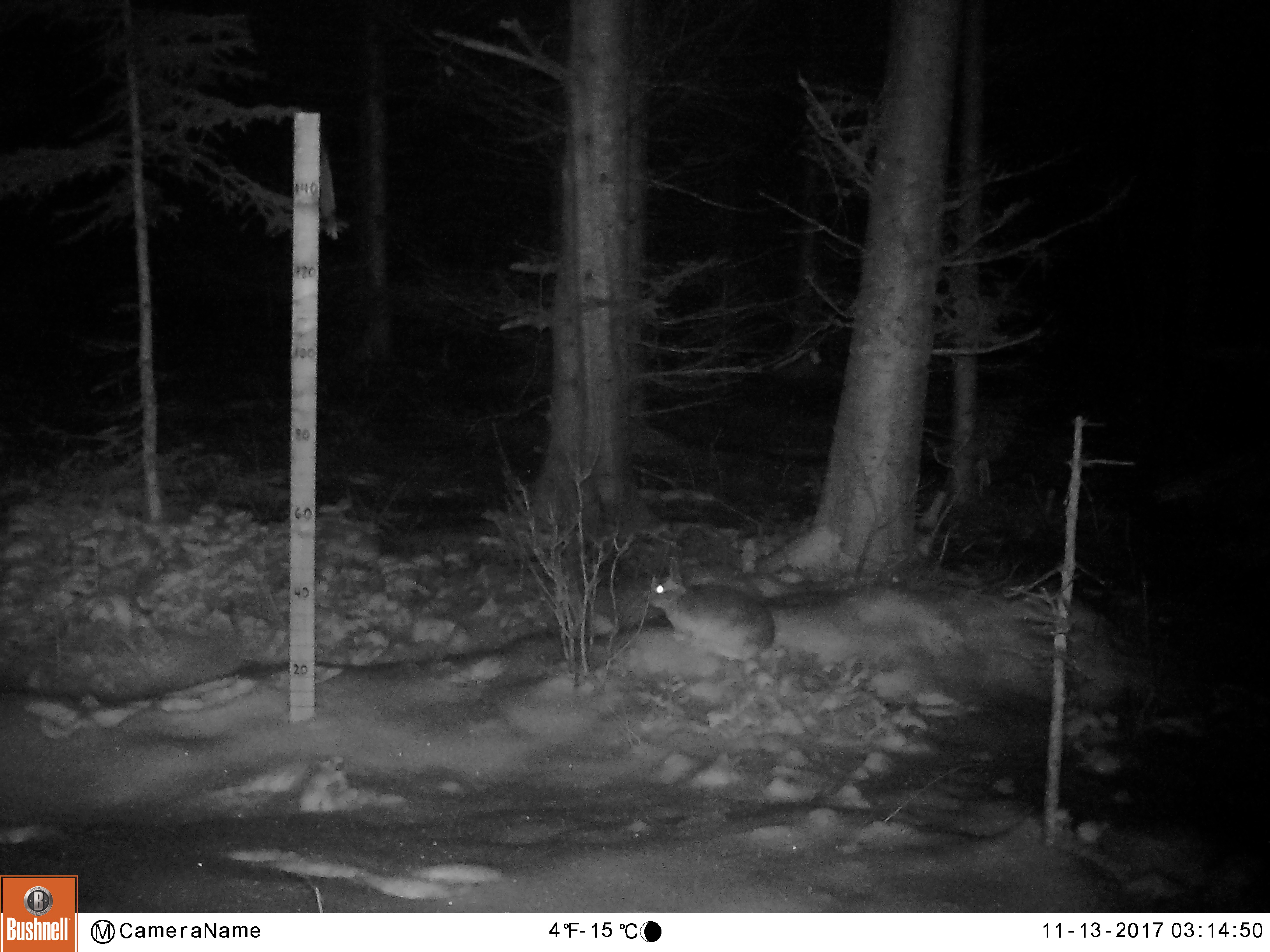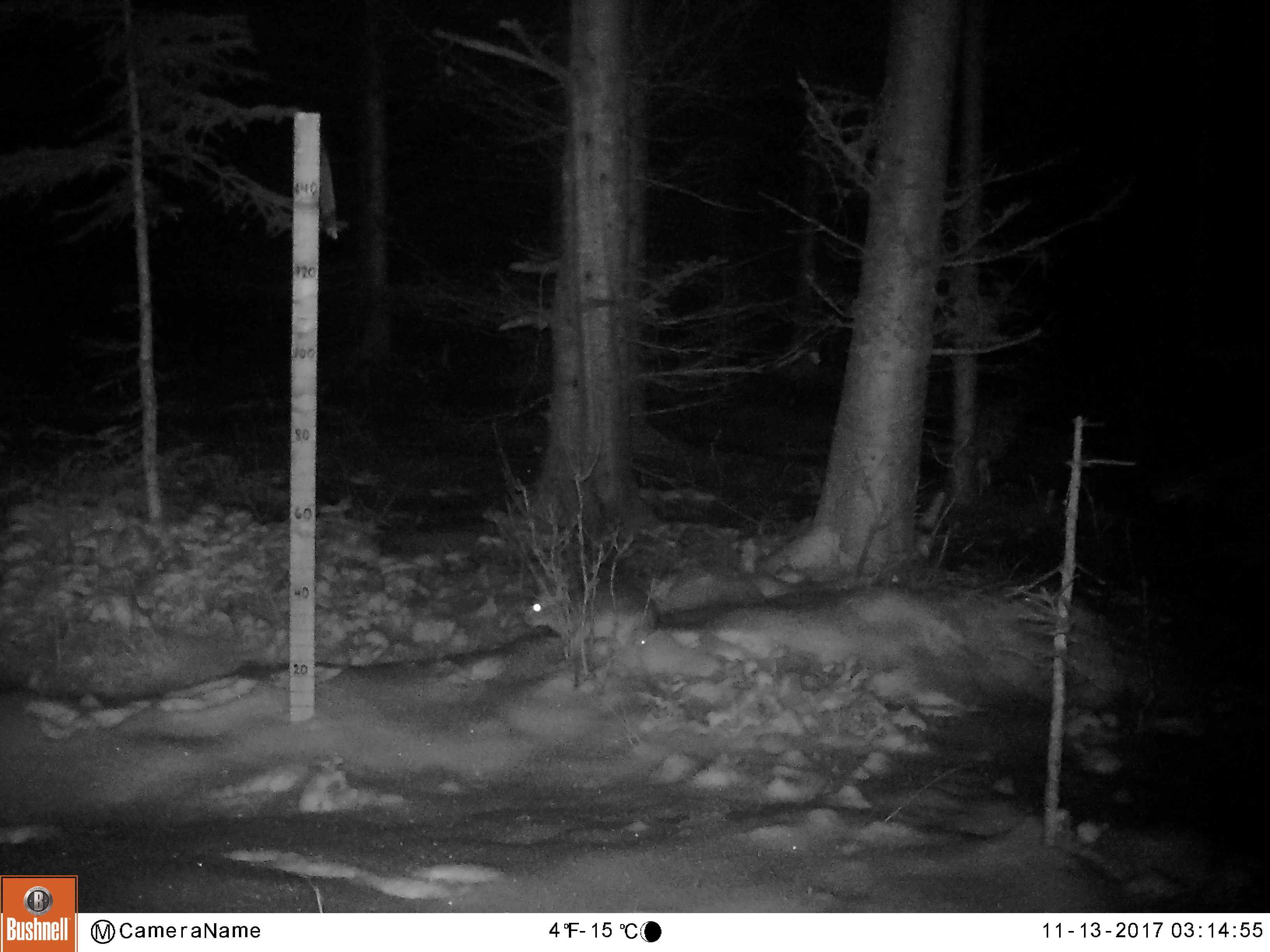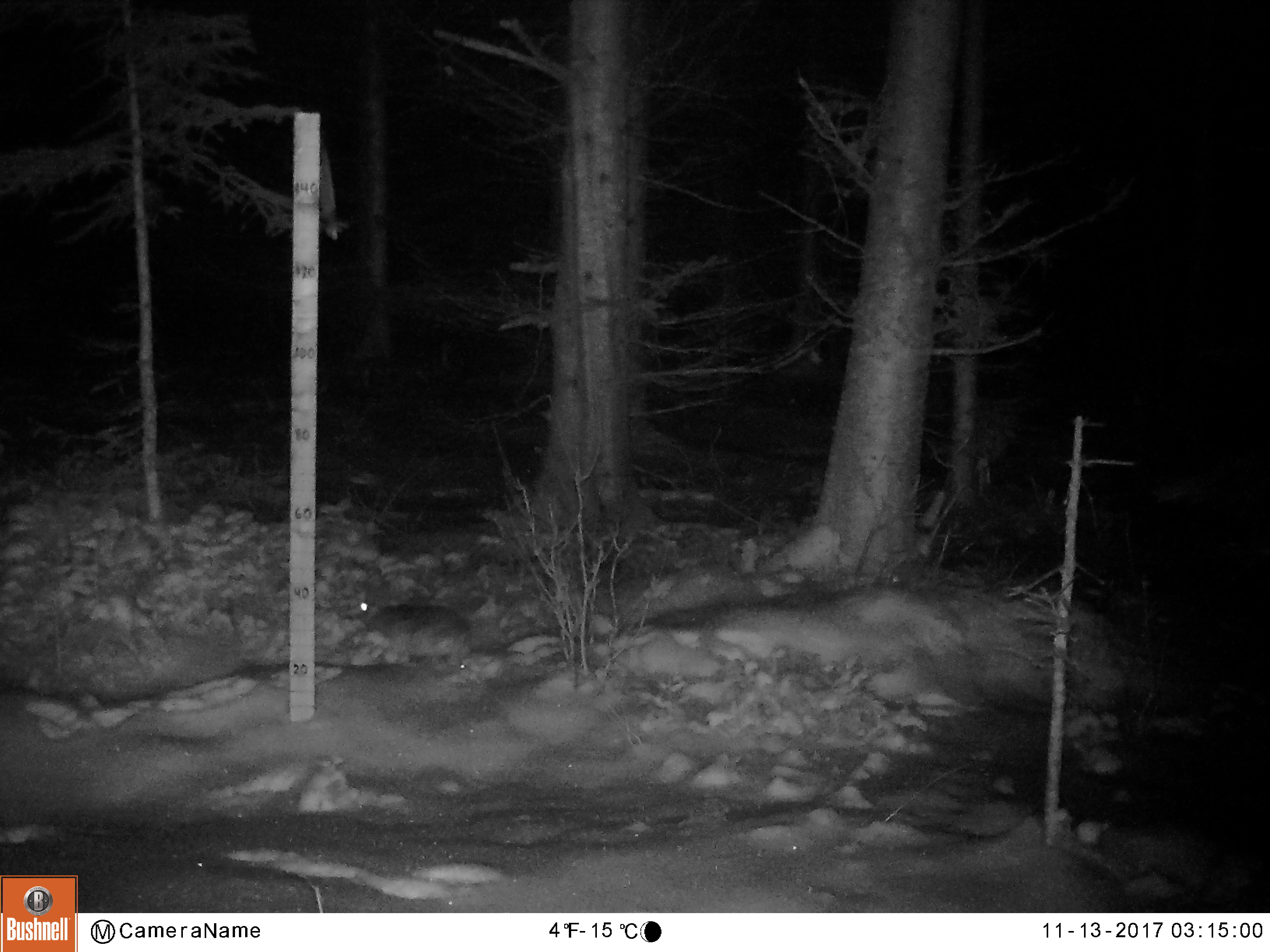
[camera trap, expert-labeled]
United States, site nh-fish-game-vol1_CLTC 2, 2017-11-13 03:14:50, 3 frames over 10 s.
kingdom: Animalia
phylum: Chordata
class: Mammalia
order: Lagomorpha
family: Leporidae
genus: Lepus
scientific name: Lepus americanus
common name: snowshoe hare